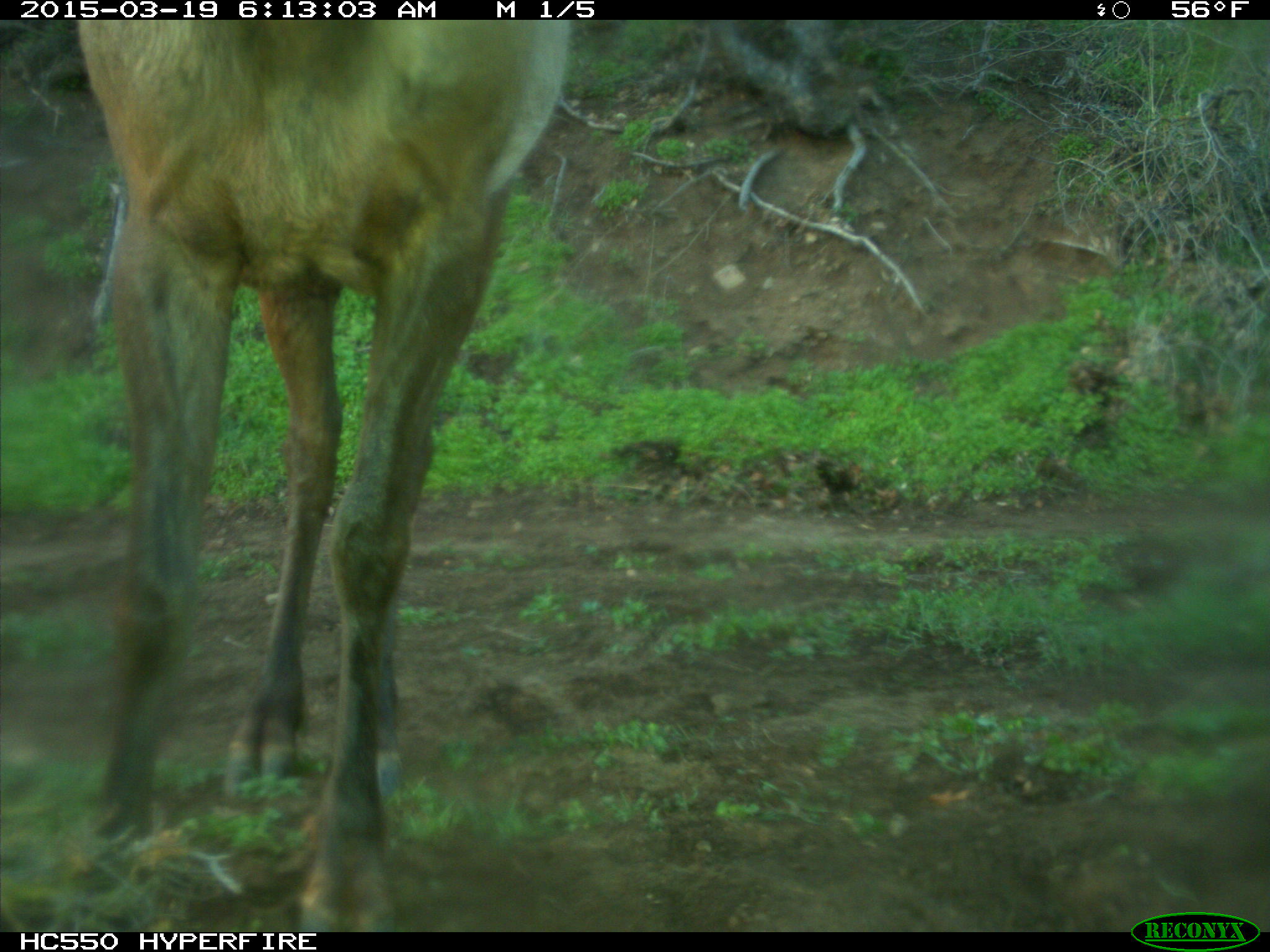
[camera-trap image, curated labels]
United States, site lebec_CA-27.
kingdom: Animalia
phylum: Chordata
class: Mammalia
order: Artiodactyla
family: Cervidae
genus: Cervus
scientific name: Cervus canadensis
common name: elk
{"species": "Cervus canadensis (elk)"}